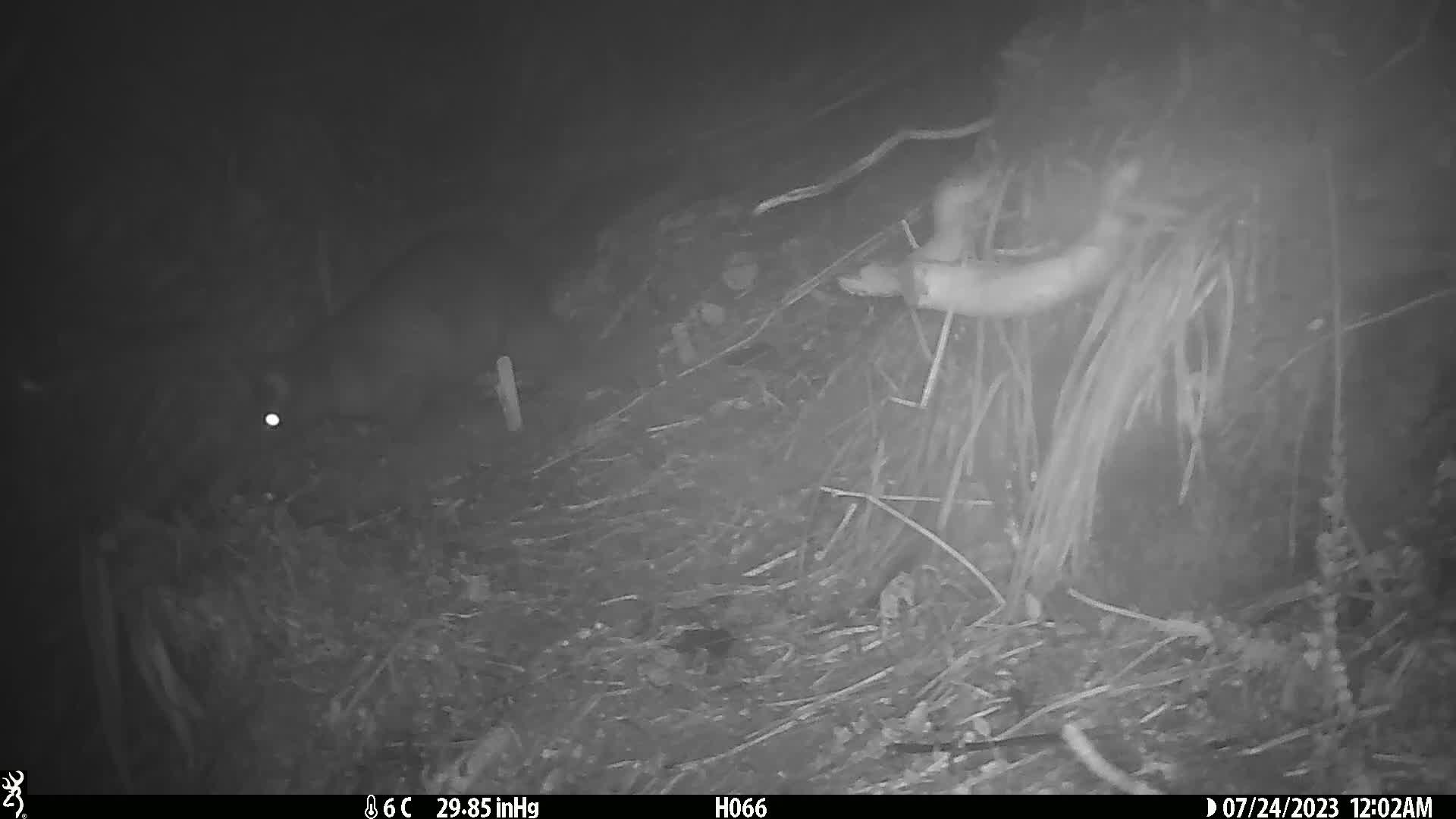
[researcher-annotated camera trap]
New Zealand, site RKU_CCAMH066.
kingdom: Animalia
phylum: Chordata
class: Mammalia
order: Diprotodontia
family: Phalangeridae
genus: Trichosurus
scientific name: Trichosurus vulpecula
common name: common brushtail possum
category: possum